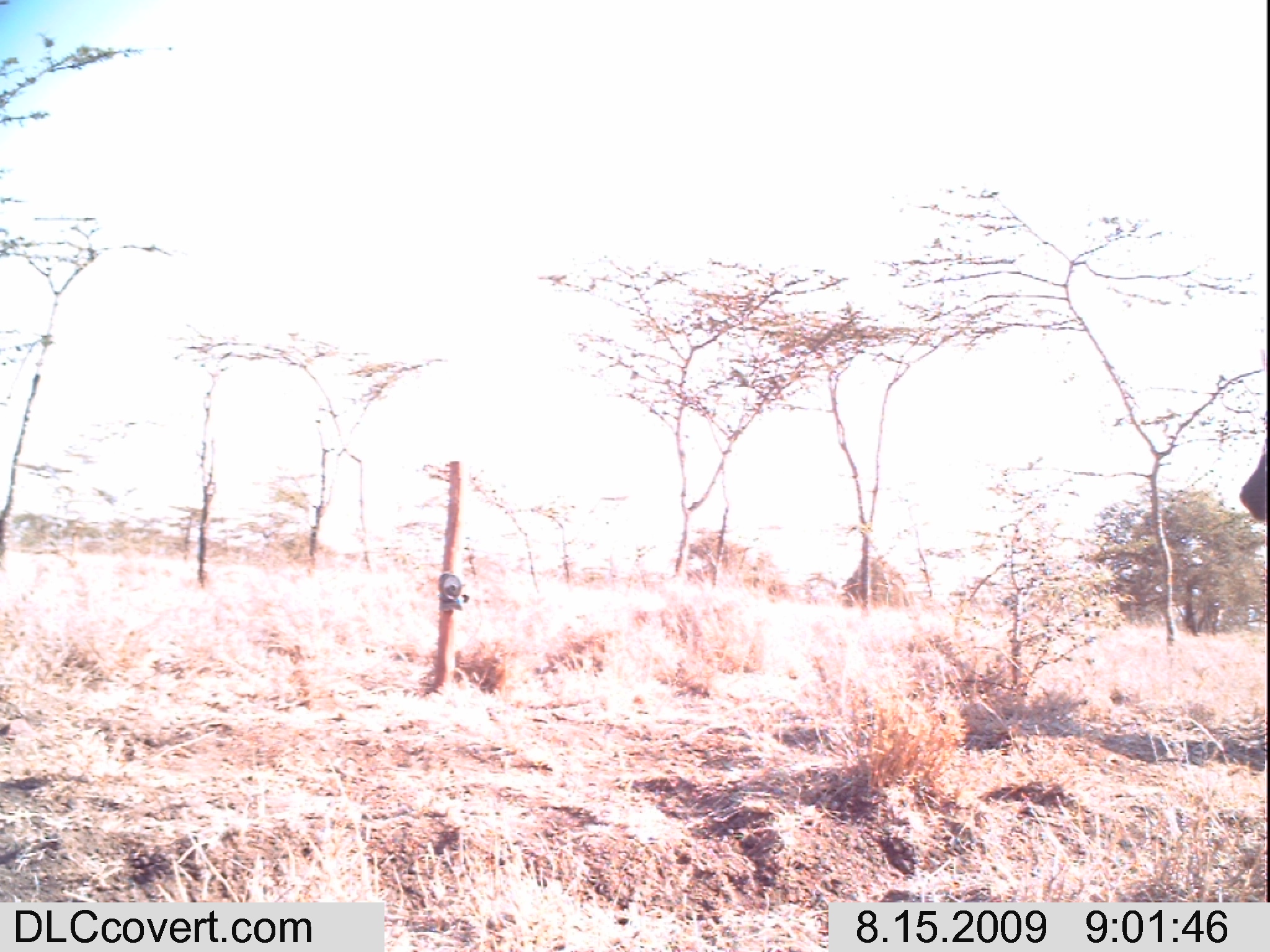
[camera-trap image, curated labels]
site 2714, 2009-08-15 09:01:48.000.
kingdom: Animalia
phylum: Chordata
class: Mammalia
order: Perissodactyla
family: Equidae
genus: Equus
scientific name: Equus quagga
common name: plains zebra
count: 1